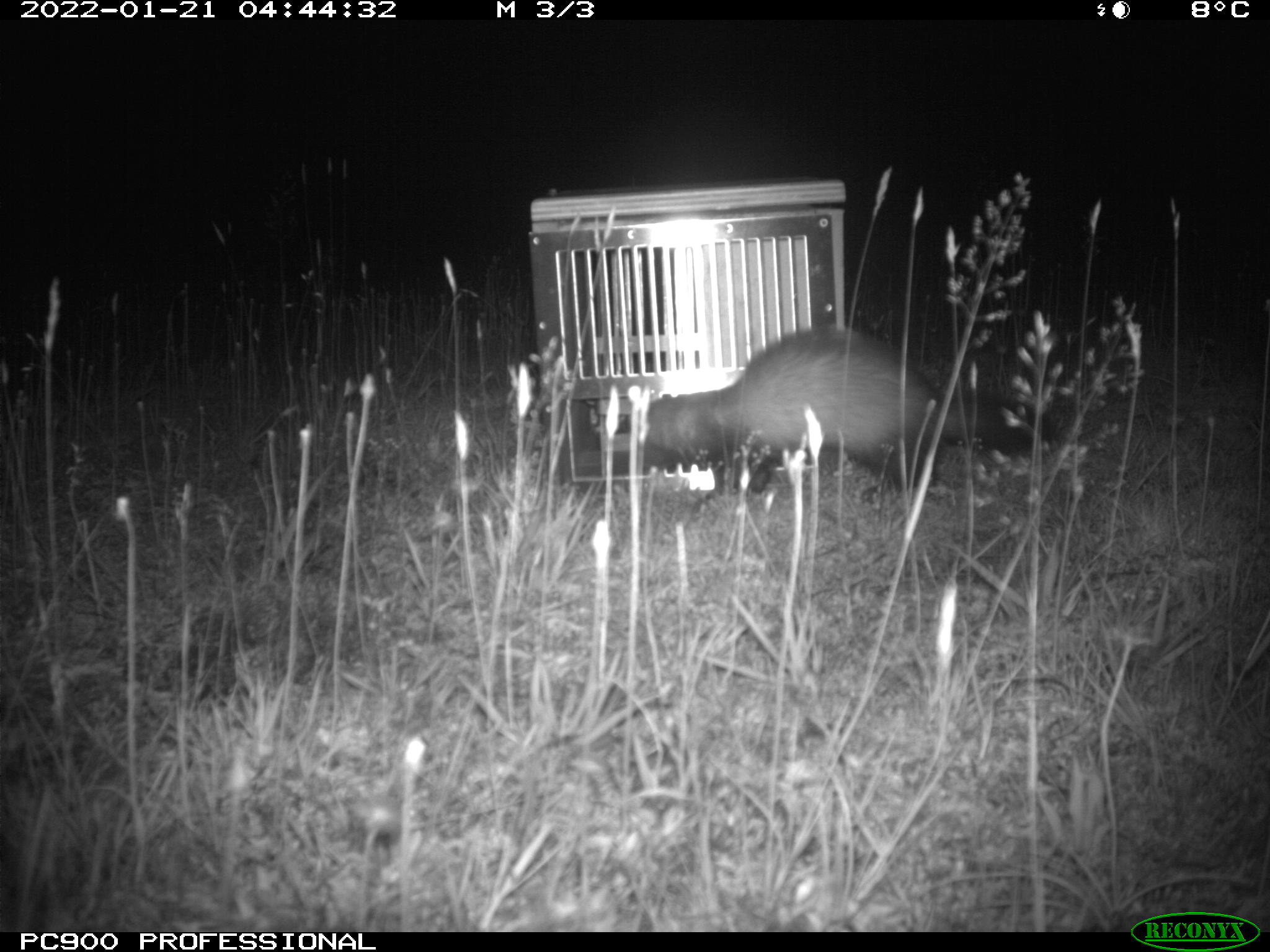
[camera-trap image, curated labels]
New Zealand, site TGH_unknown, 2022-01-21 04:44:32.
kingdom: Animalia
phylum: Chordata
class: Mammalia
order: Carnivora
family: Mustelidae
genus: Mustela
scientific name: Mustela furo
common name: ferret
Ferret (Mustela furo).